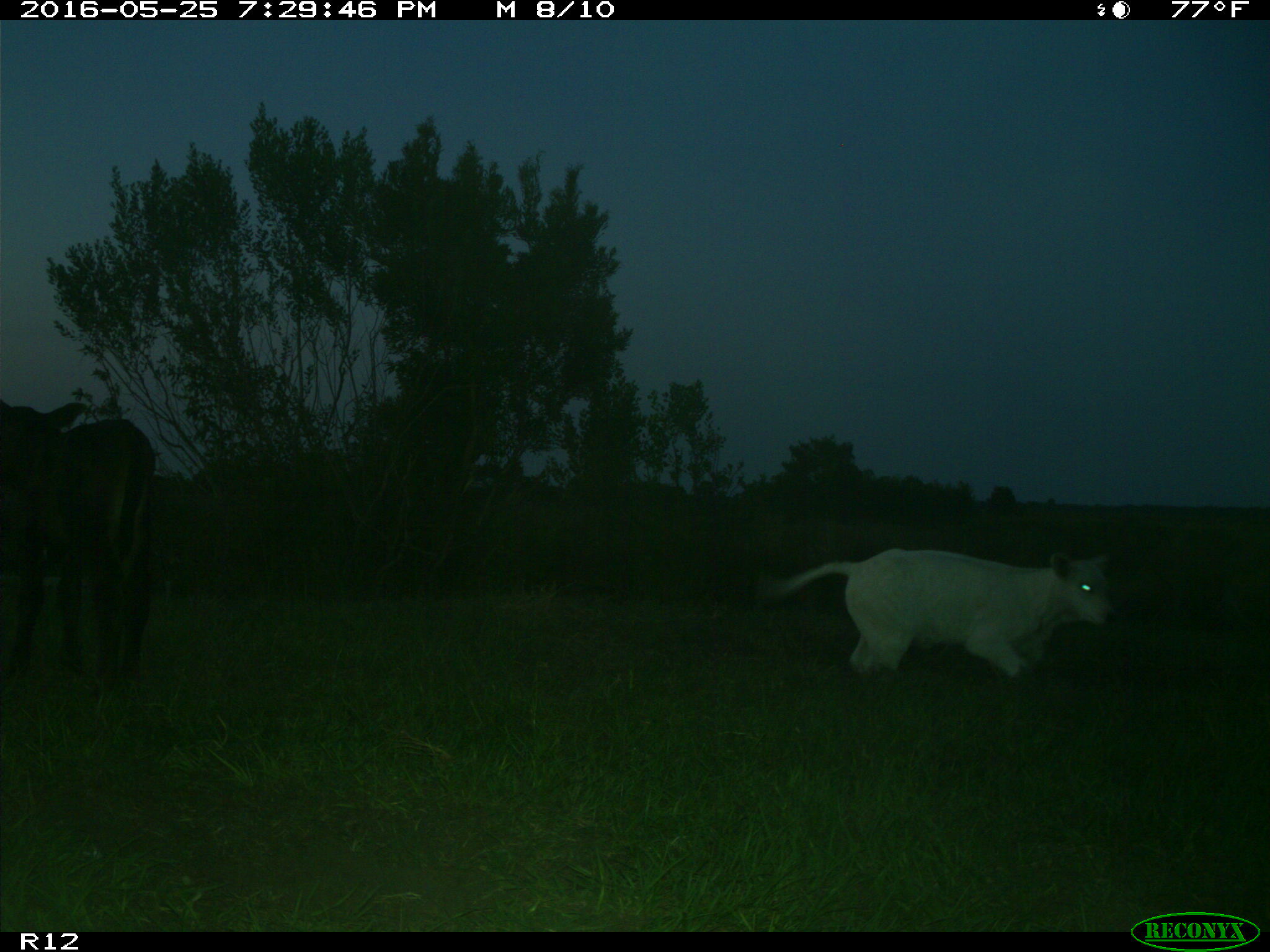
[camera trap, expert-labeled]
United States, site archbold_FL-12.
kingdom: Animalia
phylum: Chordata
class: Mammalia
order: Artiodactyla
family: Bovidae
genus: Bos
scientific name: Bos taurus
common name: domestic cow